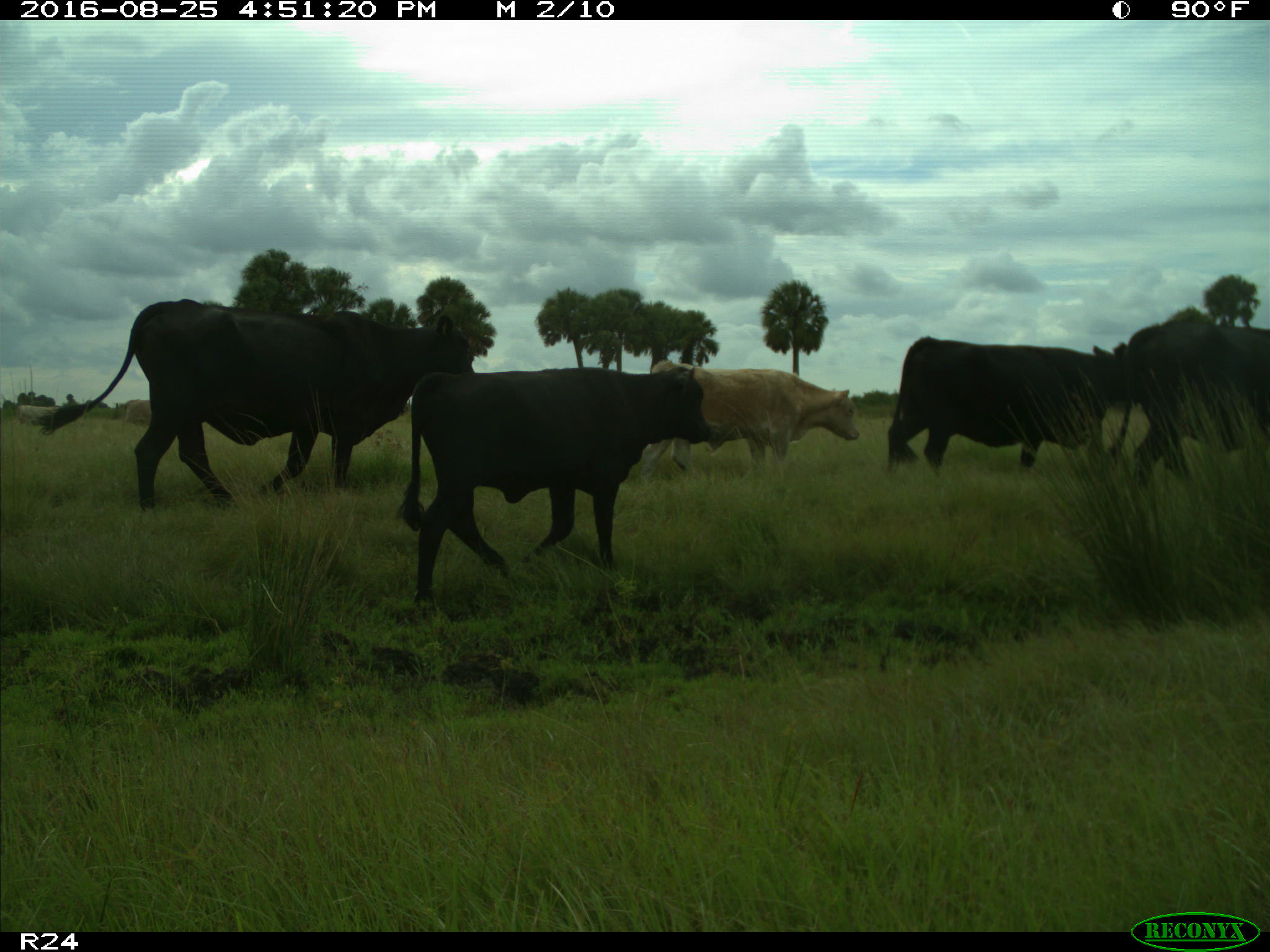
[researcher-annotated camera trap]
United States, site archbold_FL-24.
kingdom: Animalia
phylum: Chordata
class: Mammalia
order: Artiodactyla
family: Bovidae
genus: Bos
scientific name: Bos taurus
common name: domestic cow